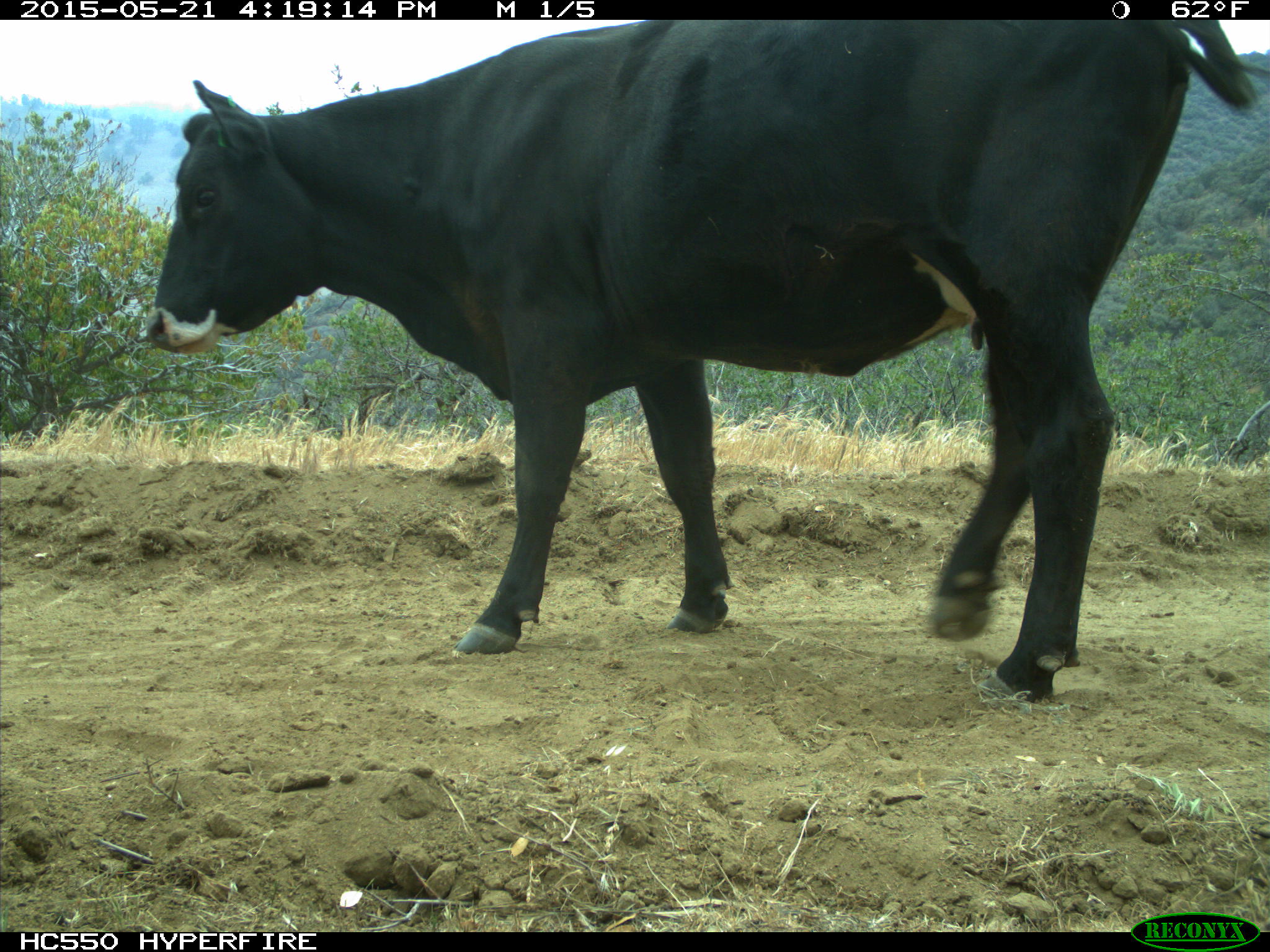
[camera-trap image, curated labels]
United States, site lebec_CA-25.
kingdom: Animalia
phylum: Chordata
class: Mammalia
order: Artiodactyla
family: Bovidae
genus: Bos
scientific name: Bos taurus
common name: domestic cow